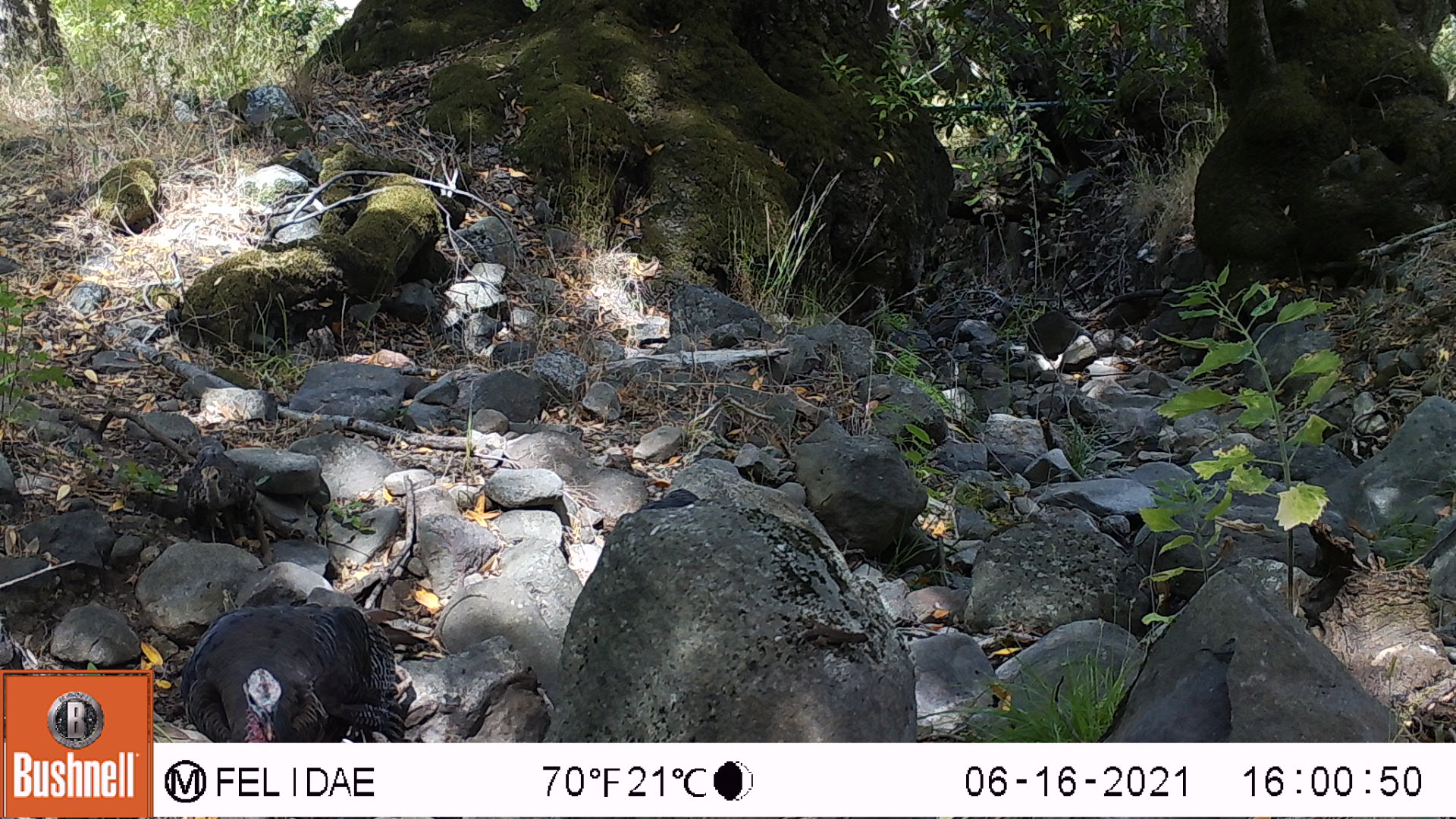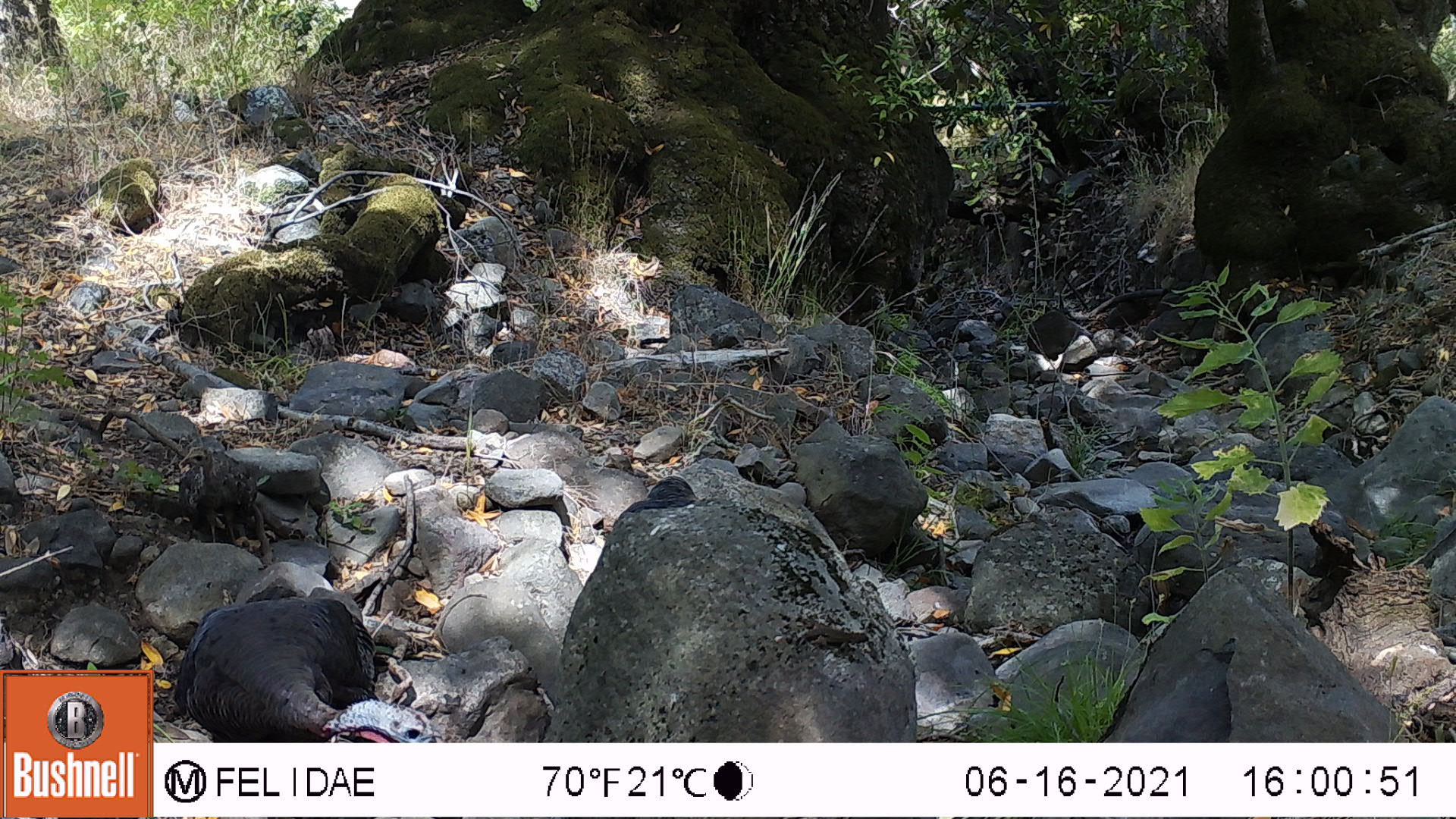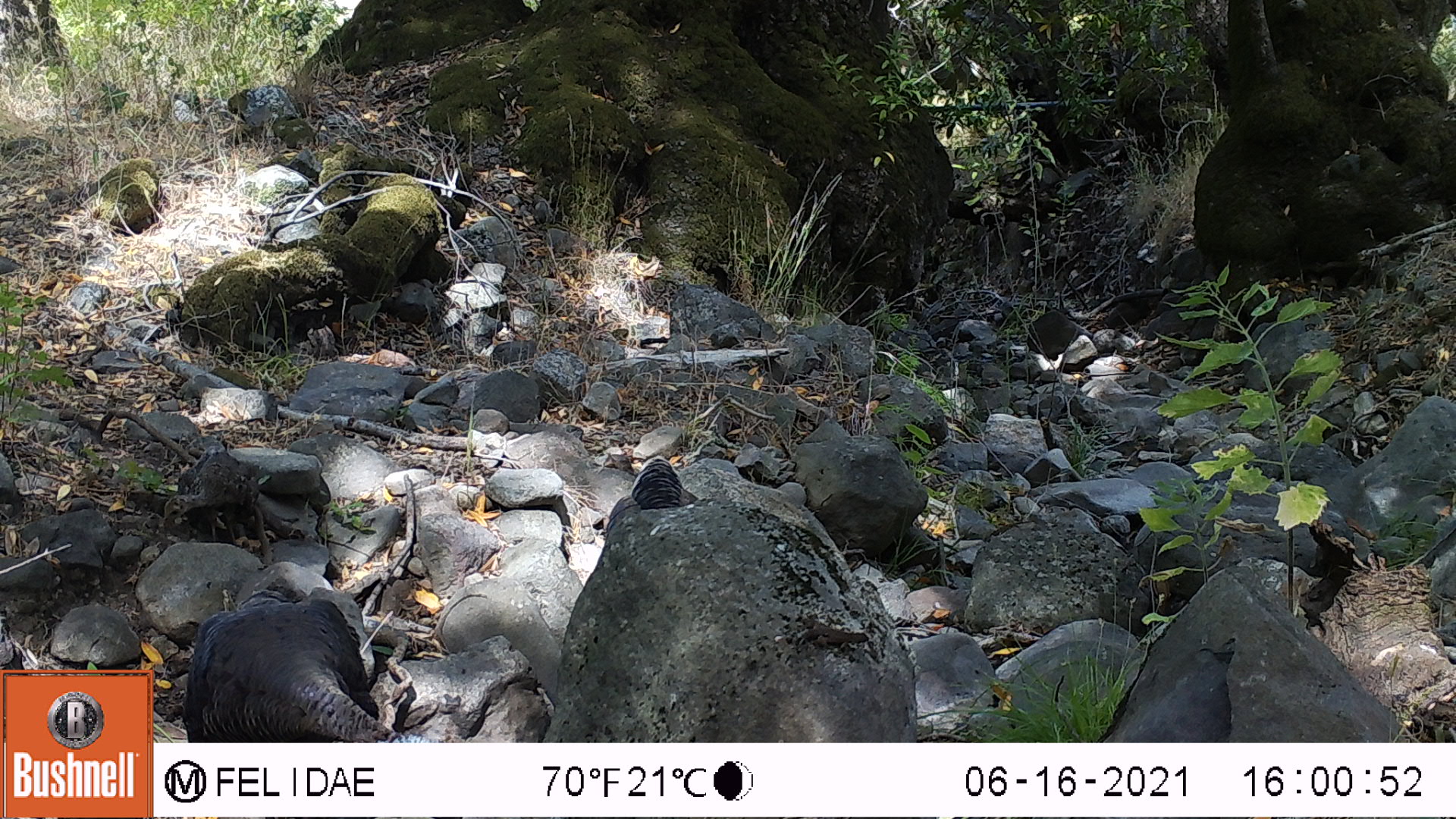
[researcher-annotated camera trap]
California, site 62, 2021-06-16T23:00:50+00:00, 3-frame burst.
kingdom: Animalia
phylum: Chordata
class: Aves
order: Galliformes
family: Phasianidae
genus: Meleagris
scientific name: Meleagris gallopavo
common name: turkey